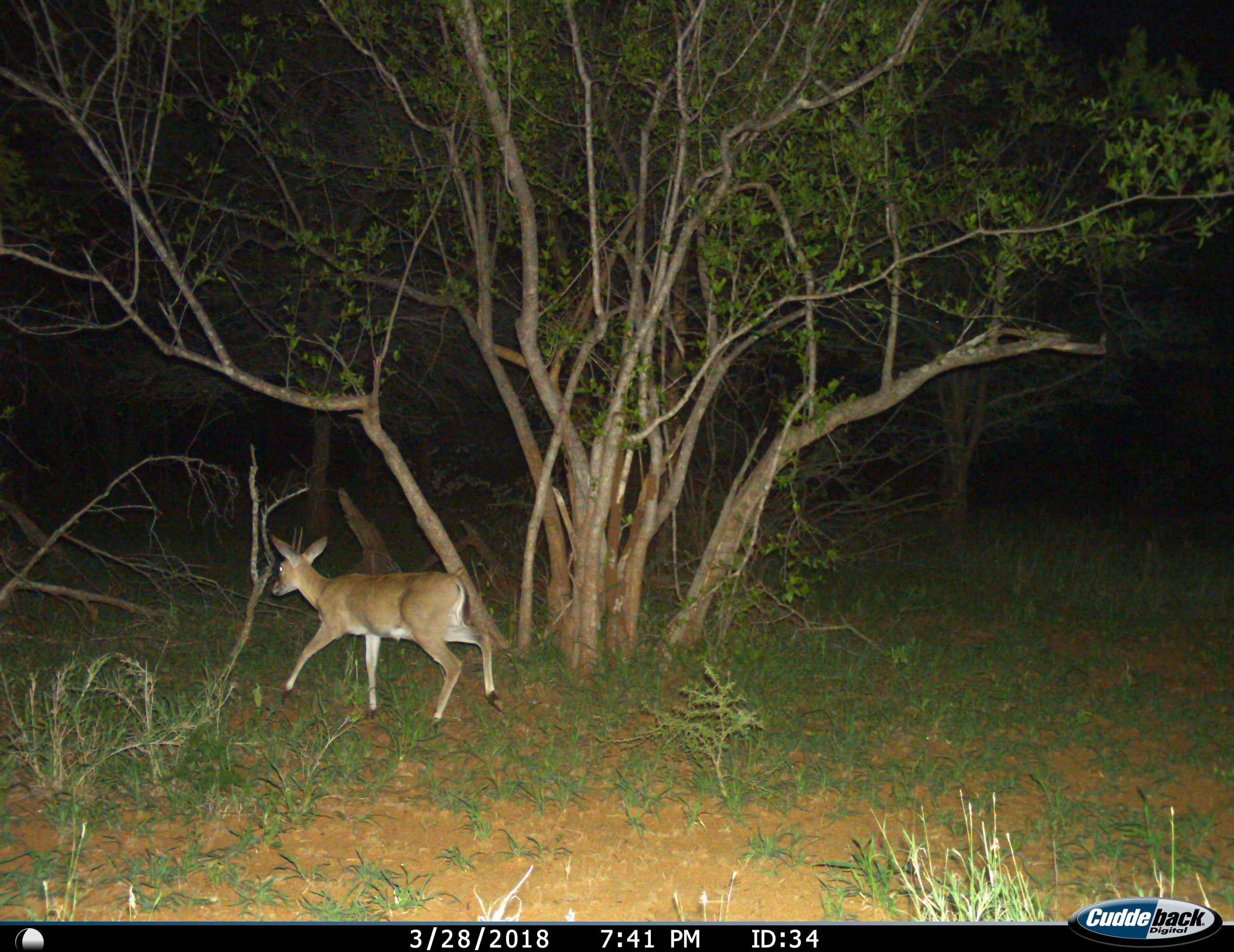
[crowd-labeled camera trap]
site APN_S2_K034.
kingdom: Animalia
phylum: Chordata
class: Mammalia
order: Artiodactyla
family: Bovidae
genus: Sylvicapra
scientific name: Sylvicapra grimmia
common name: common duiker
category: duikercommongrey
Duikercommongrey (common duiker) (Sylvicapra grimmia), count 1. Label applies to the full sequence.